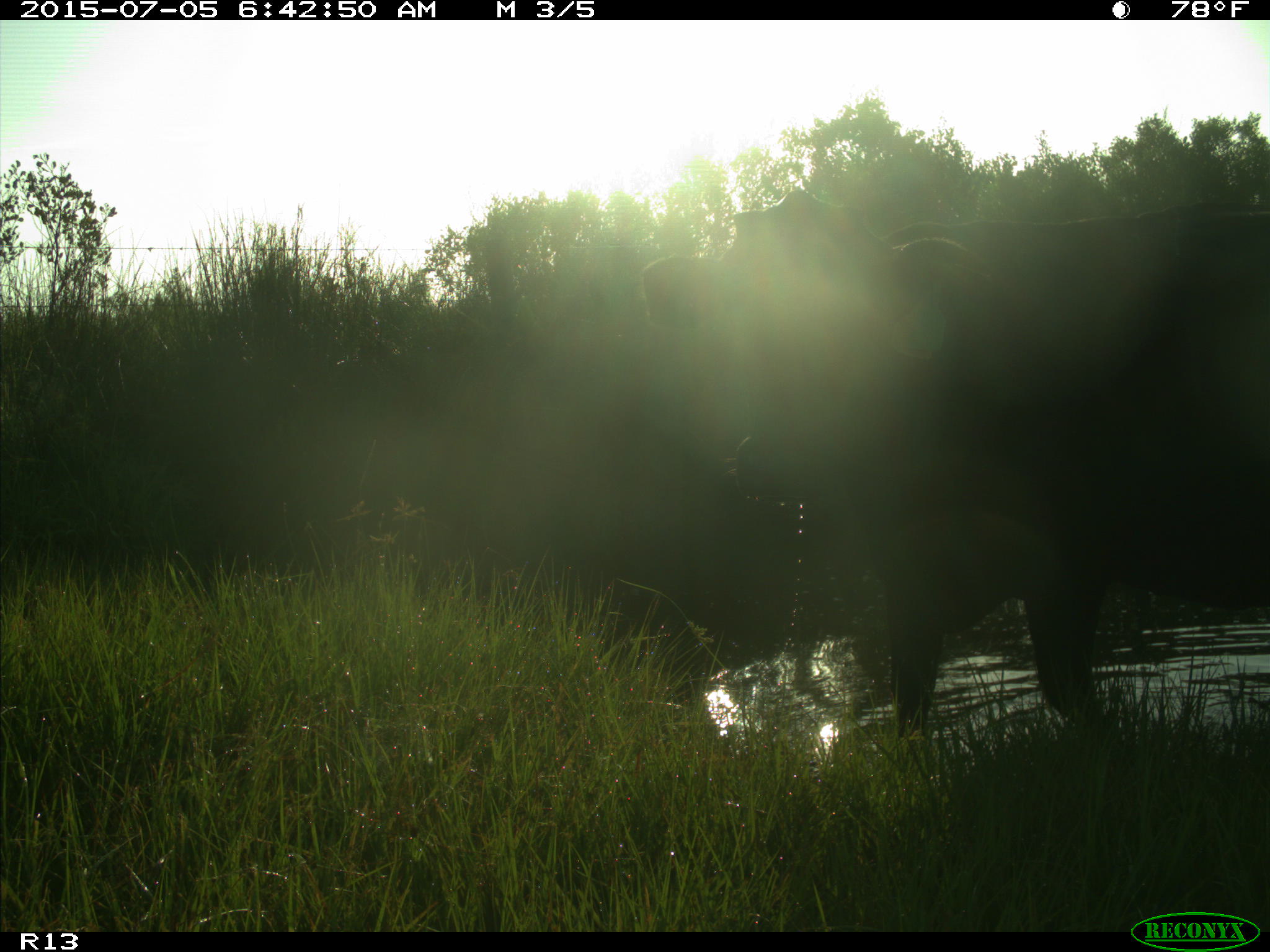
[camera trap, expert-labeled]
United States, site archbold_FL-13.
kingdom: Animalia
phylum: Chordata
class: Mammalia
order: Artiodactyla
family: Bovidae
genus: Bos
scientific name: Bos taurus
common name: domestic cow